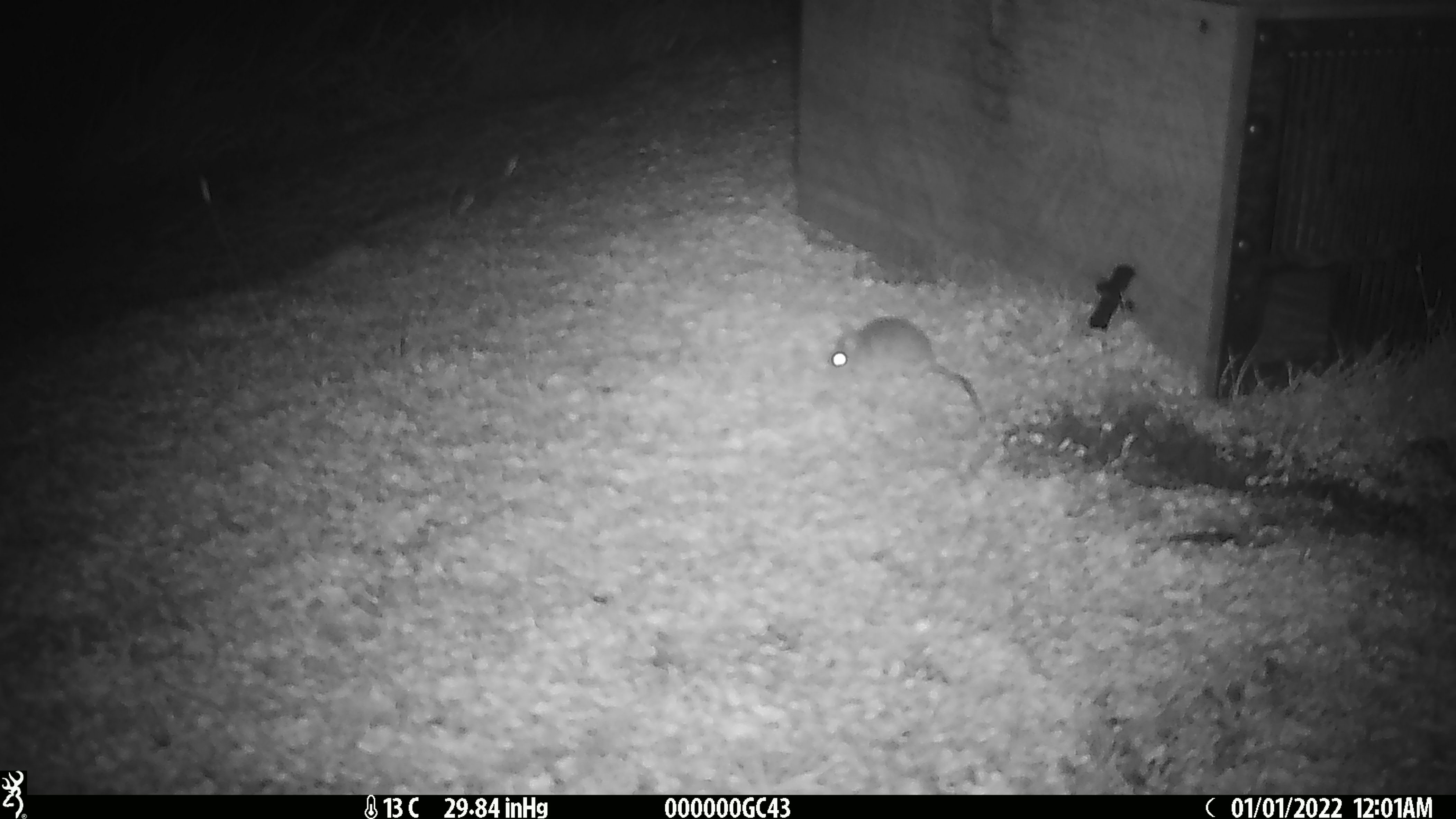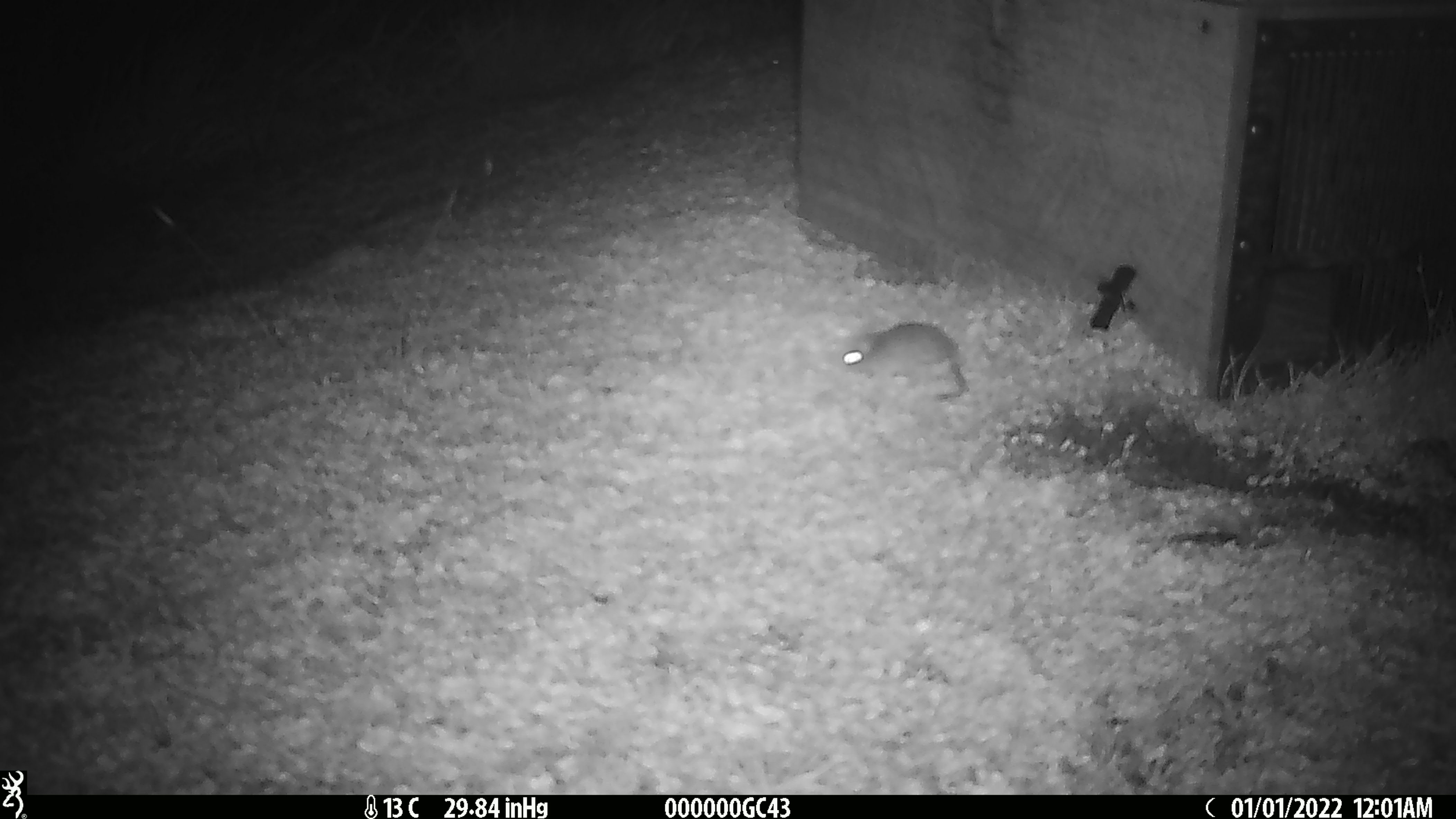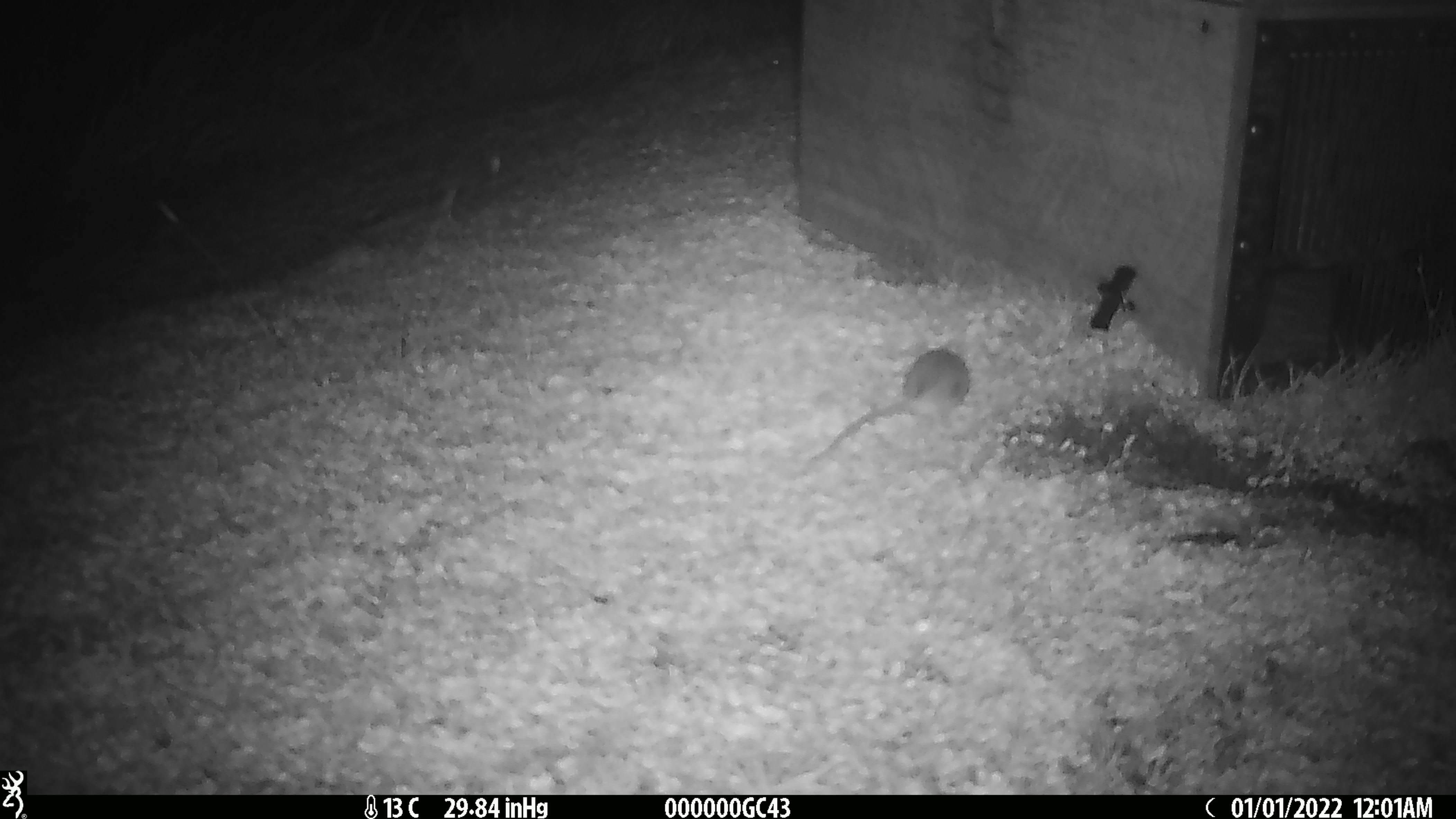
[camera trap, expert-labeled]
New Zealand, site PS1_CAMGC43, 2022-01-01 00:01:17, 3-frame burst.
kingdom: Animalia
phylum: Chordata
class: Mammalia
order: Rodentia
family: Muridae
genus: Mus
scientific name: Mus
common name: mouse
Mouse (Mus).